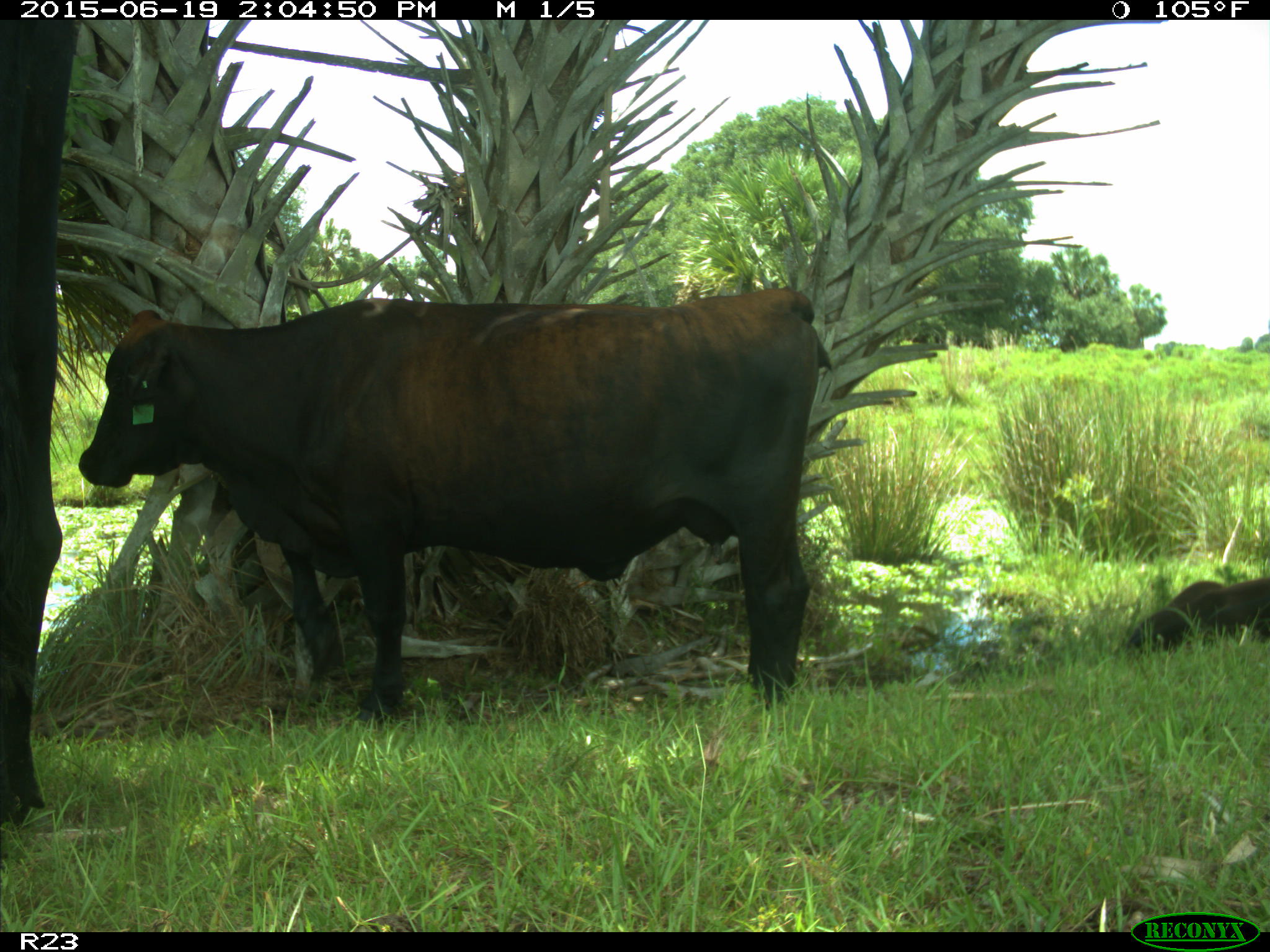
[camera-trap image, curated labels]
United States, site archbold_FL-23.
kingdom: Animalia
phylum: Chordata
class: Mammalia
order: Artiodactyla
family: Bovidae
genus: Bos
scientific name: Bos taurus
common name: domestic cow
Bos taurus (domestic cow).